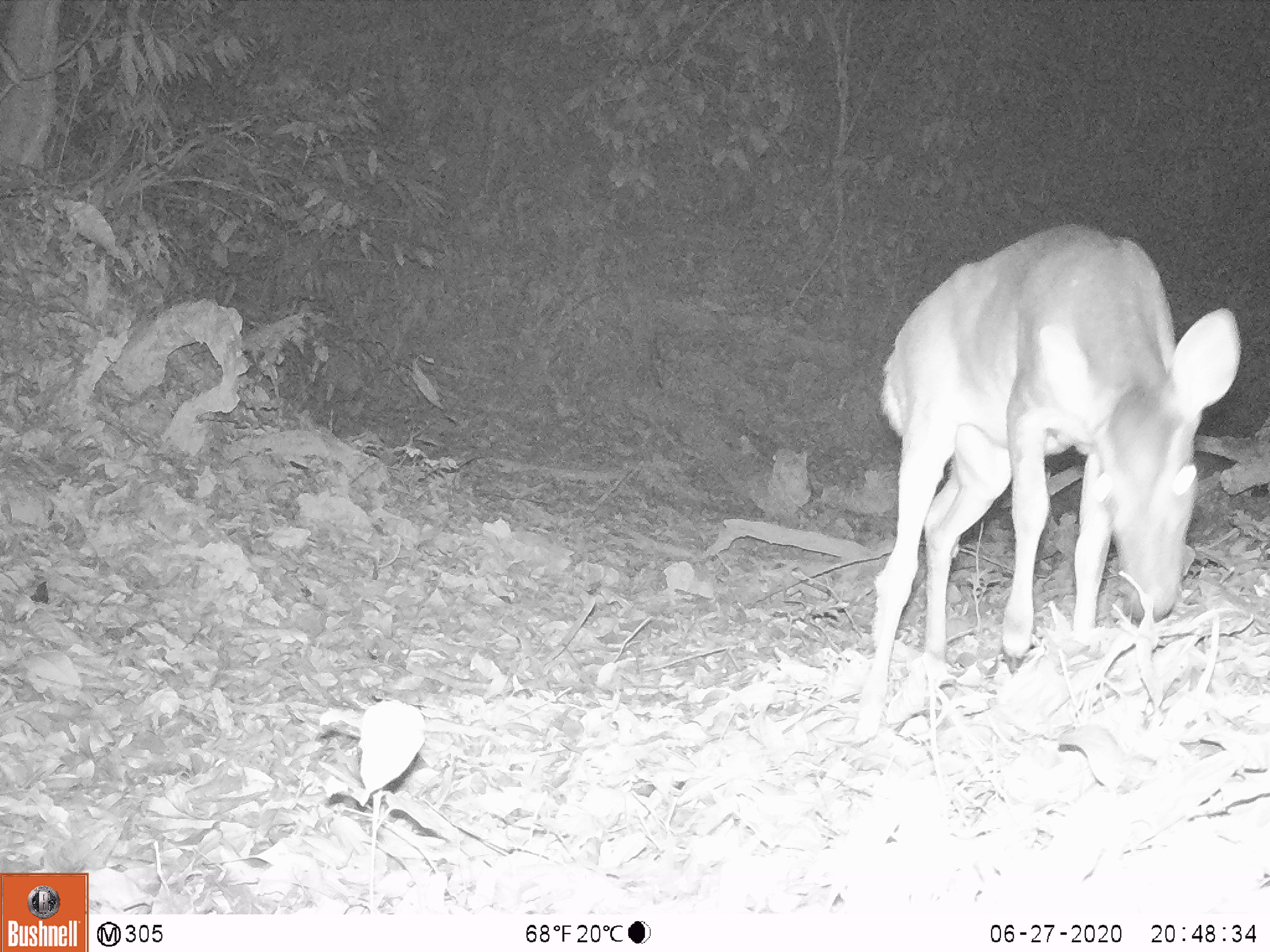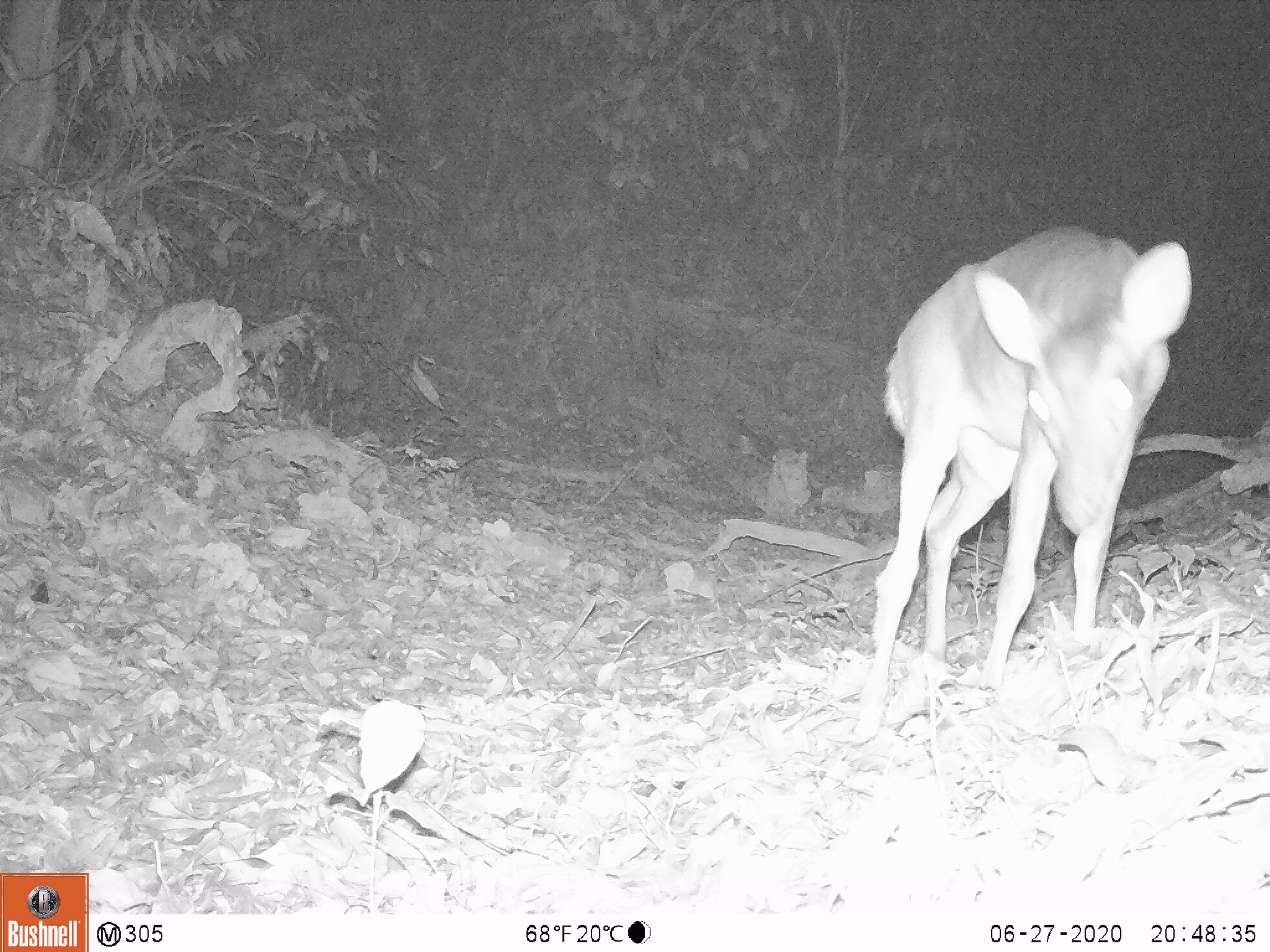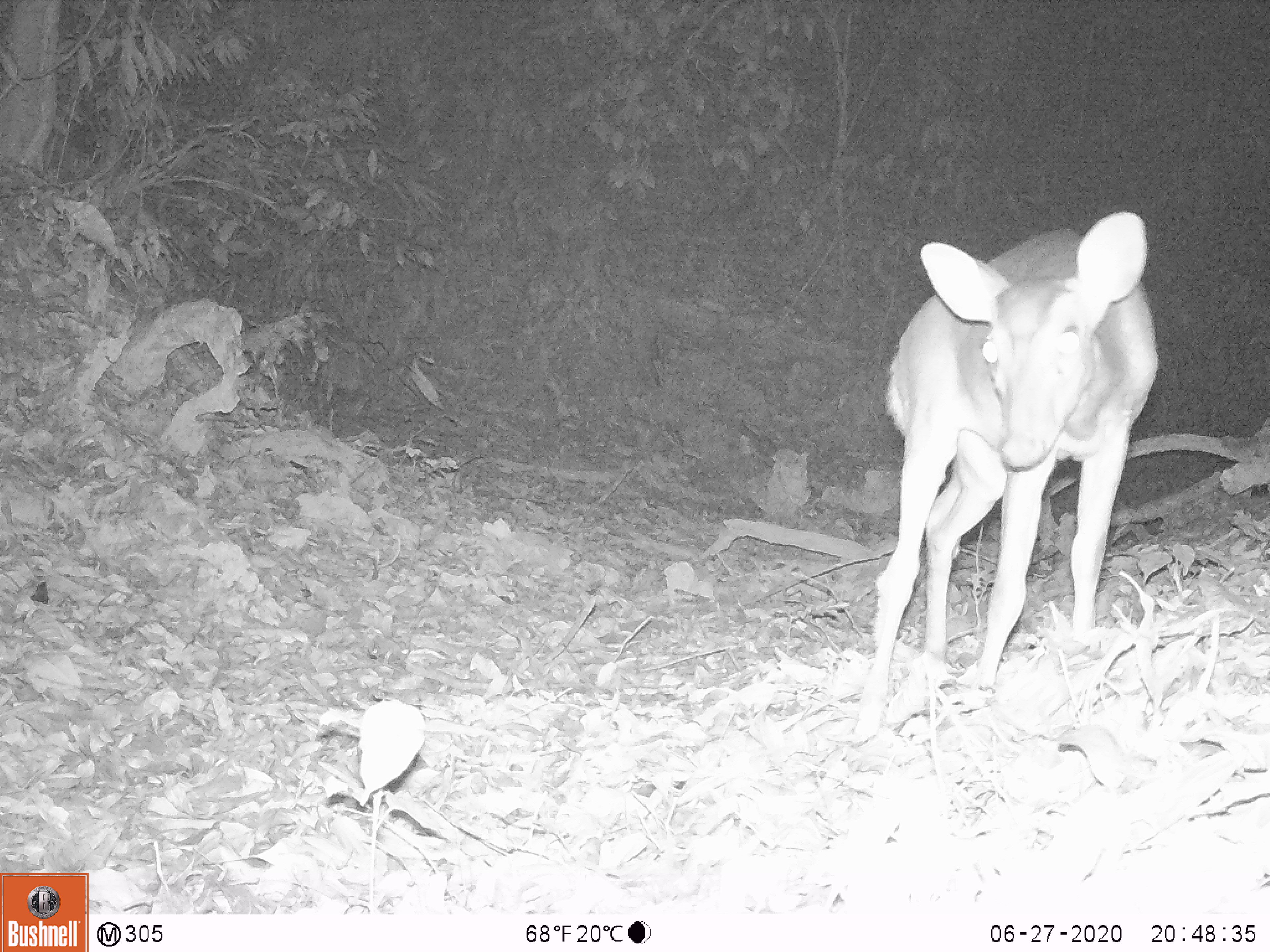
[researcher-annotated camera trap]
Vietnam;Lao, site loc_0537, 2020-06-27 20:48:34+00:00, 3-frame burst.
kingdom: Animalia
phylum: Chordata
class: Mammalia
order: Artiodactyla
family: Cervidae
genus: Muntiacus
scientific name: Muntiacus vuquangensis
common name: large-antlered muntjac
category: large antlered muntjac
Large antlered muntjac (large-antlered muntjac) (Muntiacus vuquangensis). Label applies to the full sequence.